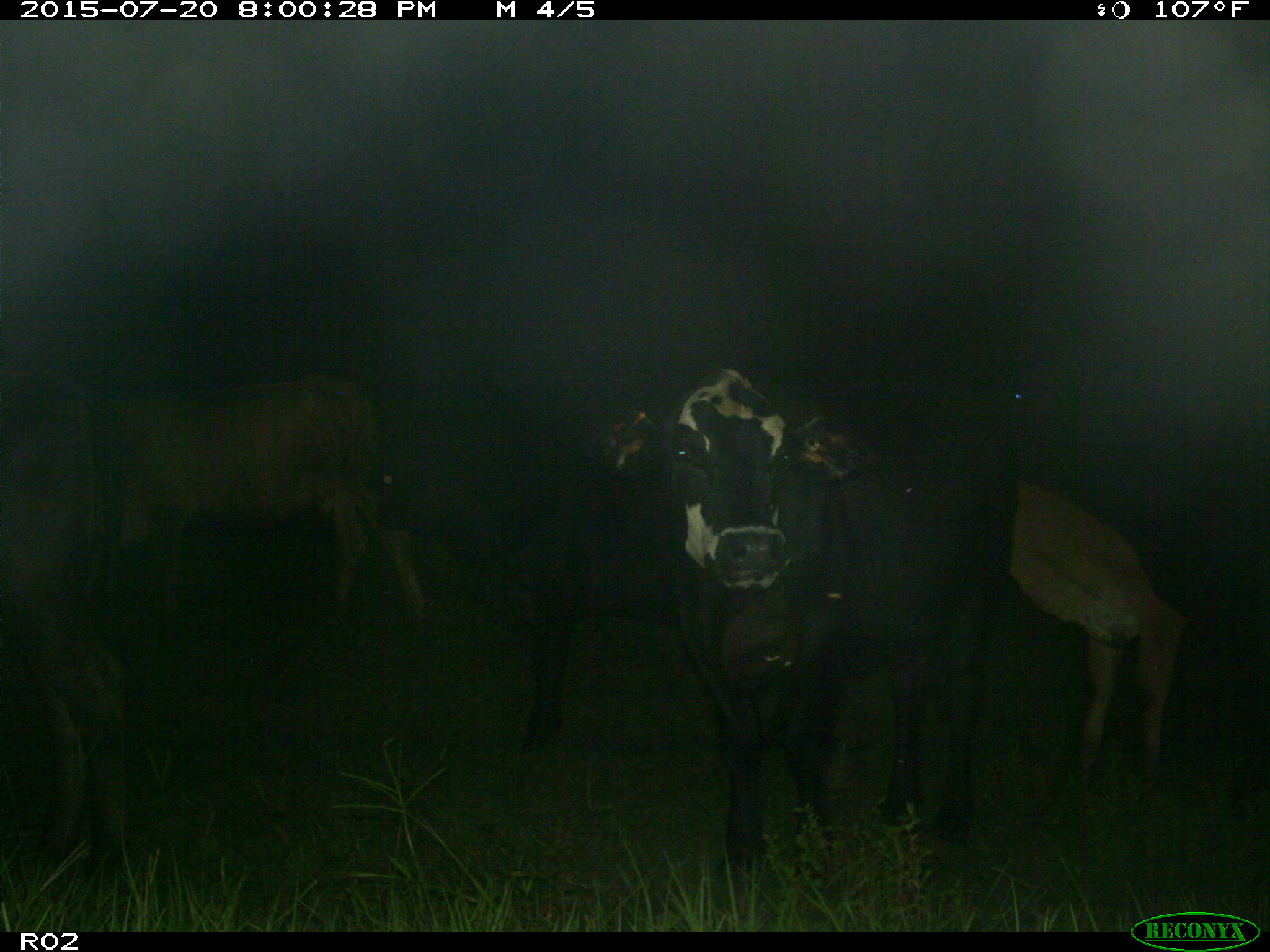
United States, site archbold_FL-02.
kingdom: Animalia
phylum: Chordata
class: Mammalia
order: Artiodactyla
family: Bovidae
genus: Bos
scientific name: Bos taurus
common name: domestic cow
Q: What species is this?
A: Bos taurus (domestic cow).